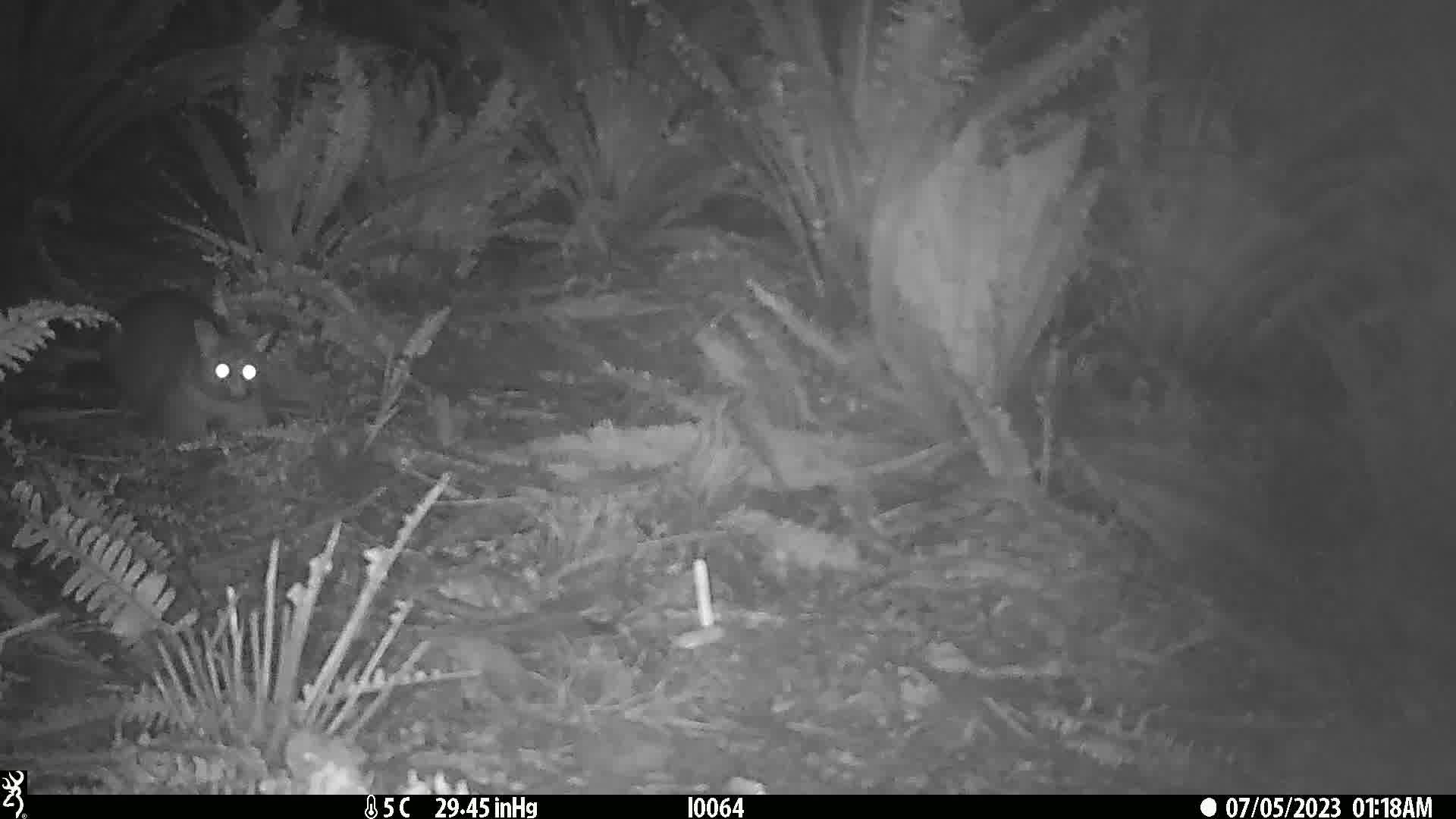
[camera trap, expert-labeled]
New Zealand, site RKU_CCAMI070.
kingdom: Animalia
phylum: Chordata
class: Mammalia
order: Diprotodontia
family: Phalangeridae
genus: Trichosurus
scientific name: Trichosurus vulpecula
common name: common brushtail possum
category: possum